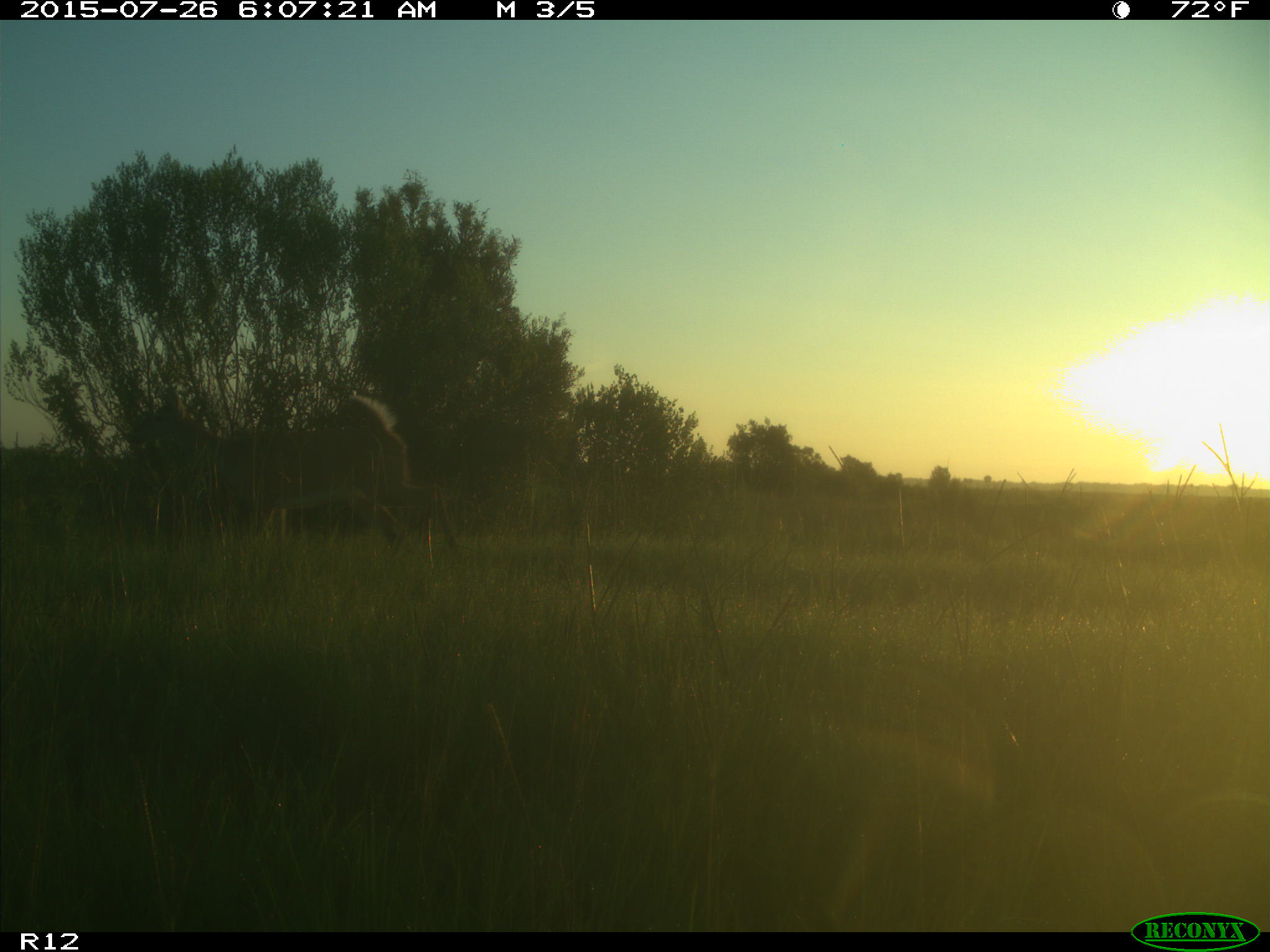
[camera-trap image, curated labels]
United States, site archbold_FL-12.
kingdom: Animalia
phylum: Chordata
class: Mammalia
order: Artiodactyla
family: Cervidae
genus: Odocoileus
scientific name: Odocoileus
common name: deer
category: unidentified deer